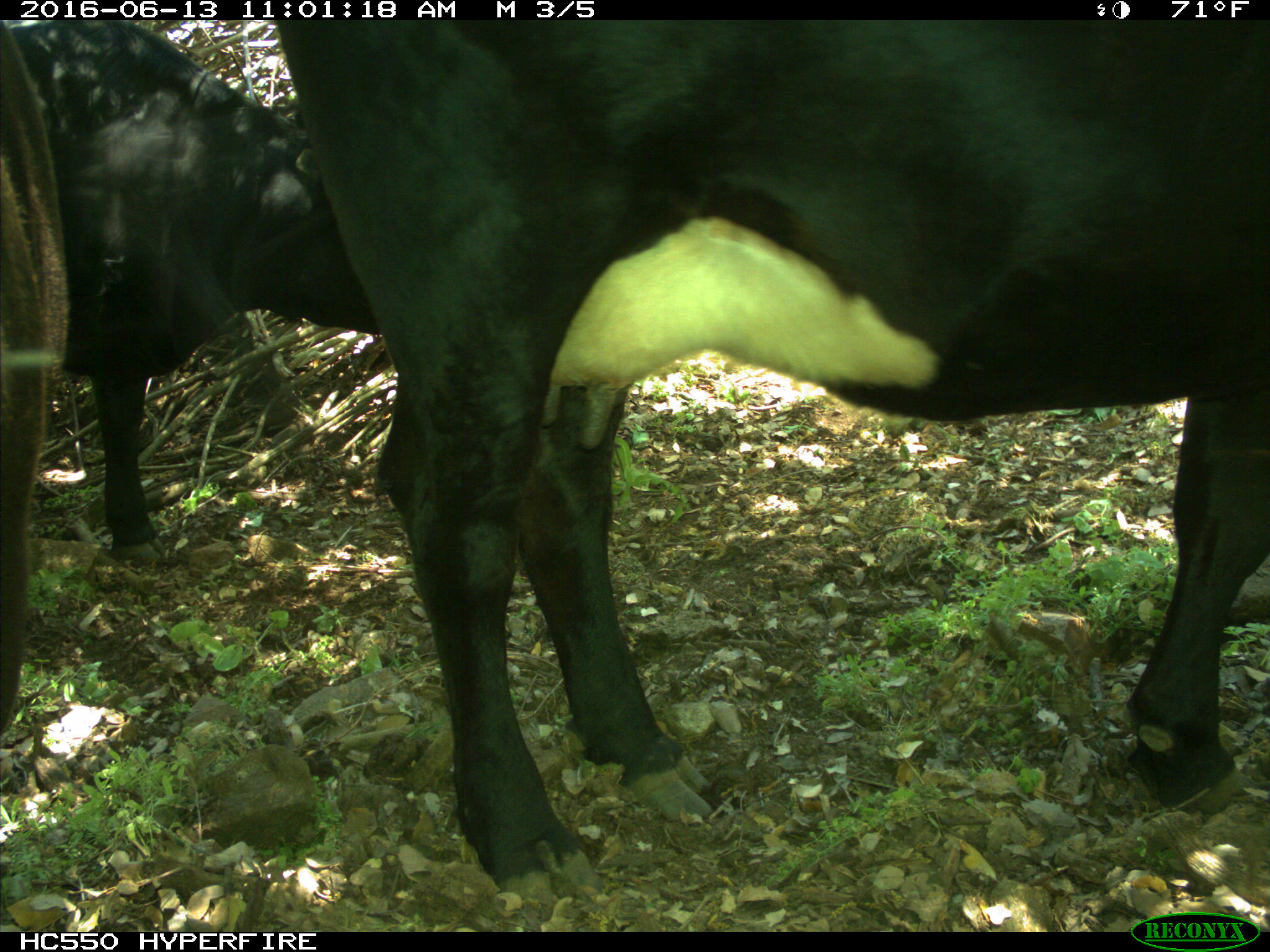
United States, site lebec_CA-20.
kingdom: Animalia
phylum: Chordata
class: Mammalia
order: Artiodactyla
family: Bovidae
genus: Bos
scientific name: Bos taurus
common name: domestic cow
Bos taurus (domestic cow).